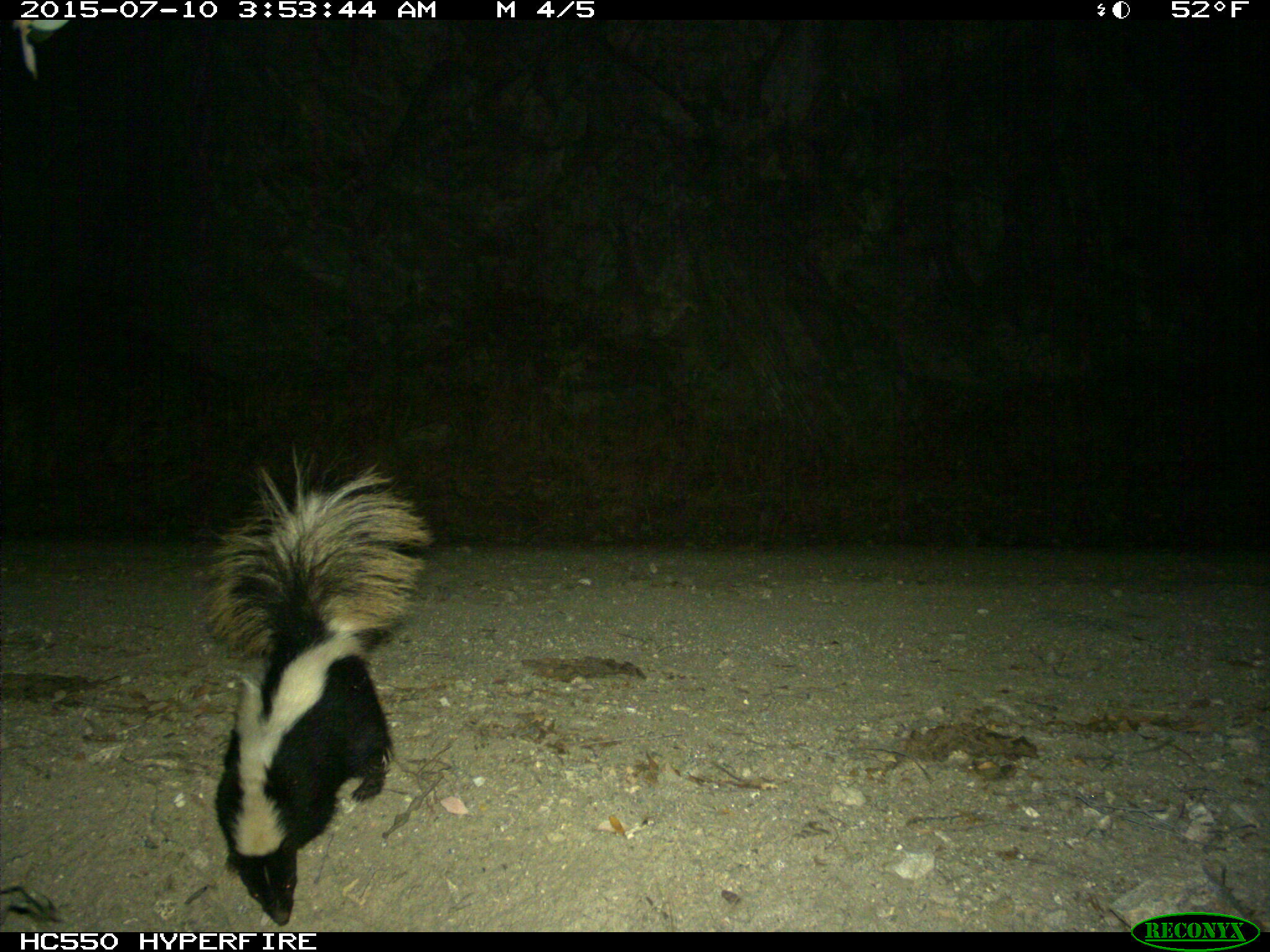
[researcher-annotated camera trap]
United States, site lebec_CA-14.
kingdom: Animalia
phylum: Chordata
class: Mammalia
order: Carnivora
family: Mephitidae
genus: Mephitis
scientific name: Mephitis mephitis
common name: striped skunk